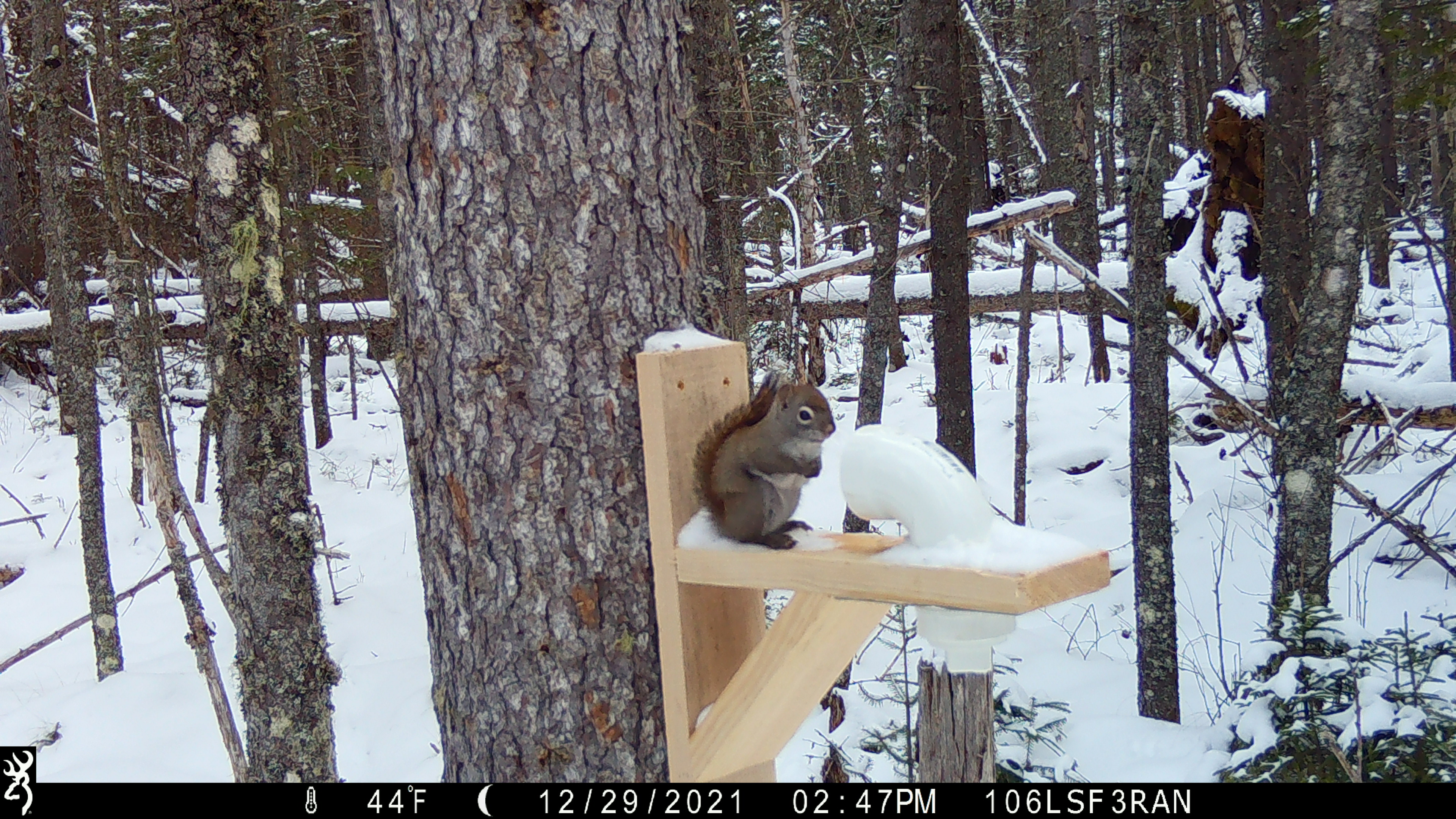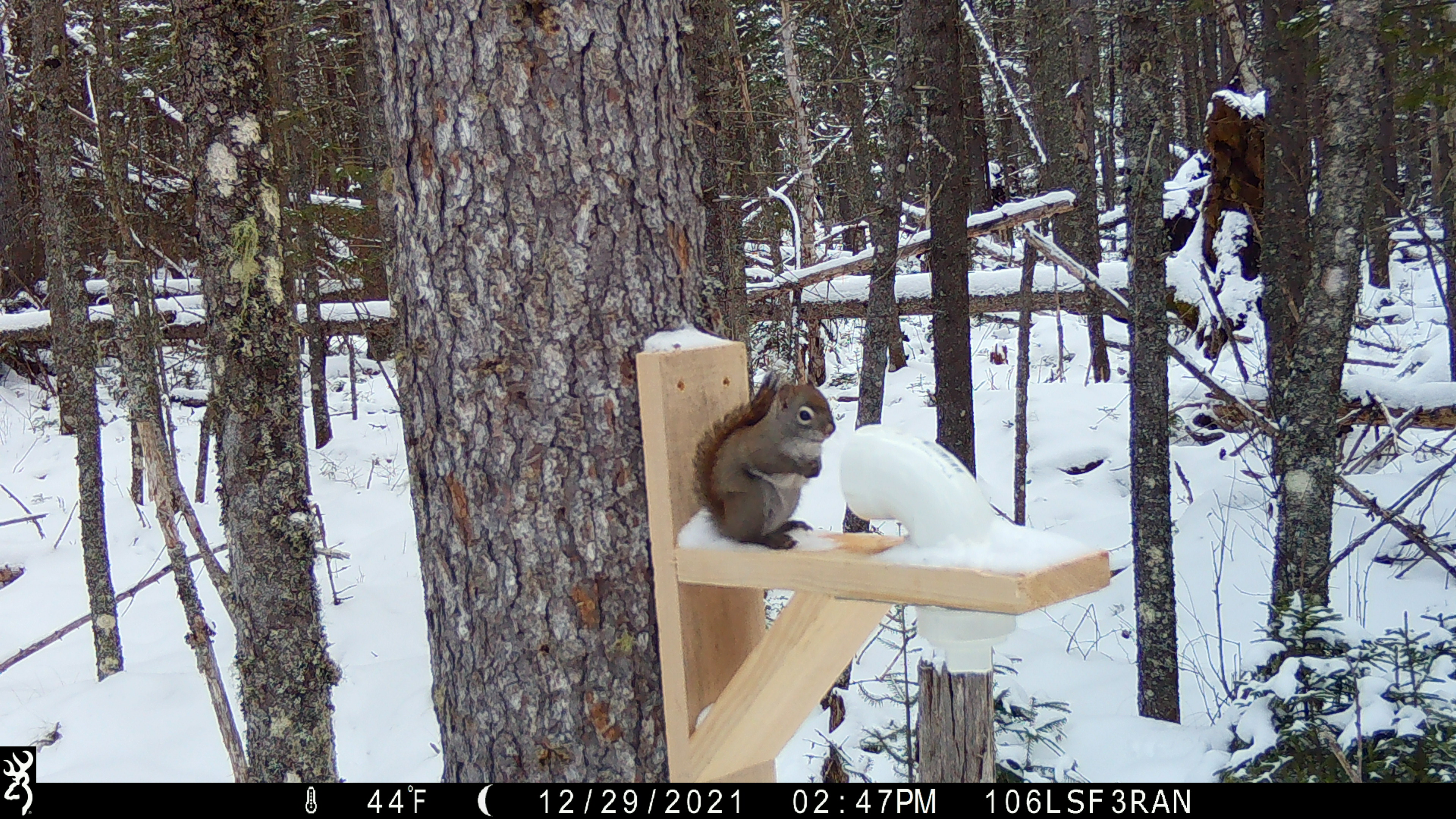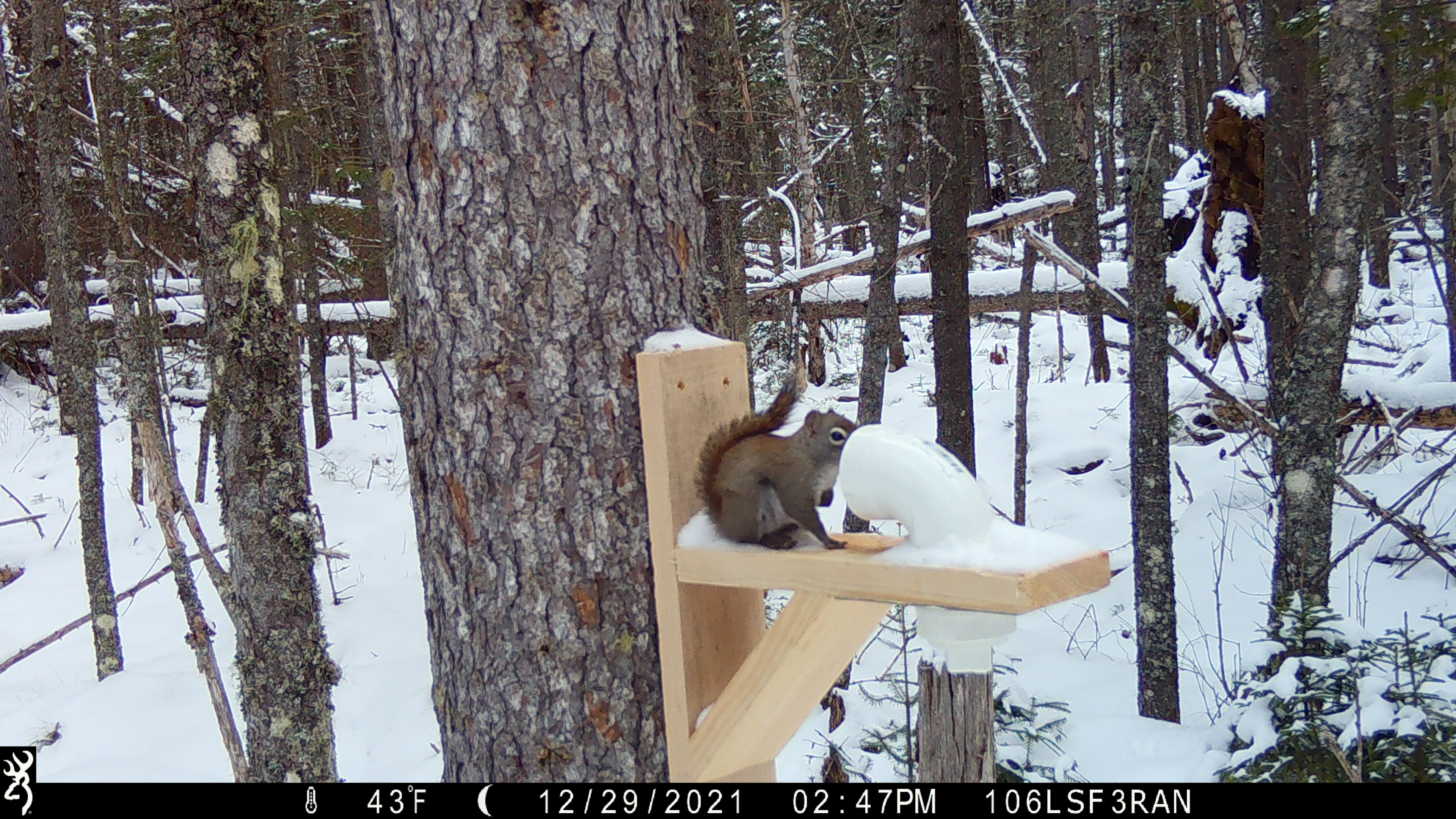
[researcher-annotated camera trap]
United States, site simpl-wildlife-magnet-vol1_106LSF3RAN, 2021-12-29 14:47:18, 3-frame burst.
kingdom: Animalia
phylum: Chordata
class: Mammalia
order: Rodentia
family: Sciuridae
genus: Tamiasciurus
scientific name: Tamiasciurus hudsonicus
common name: red squirrel